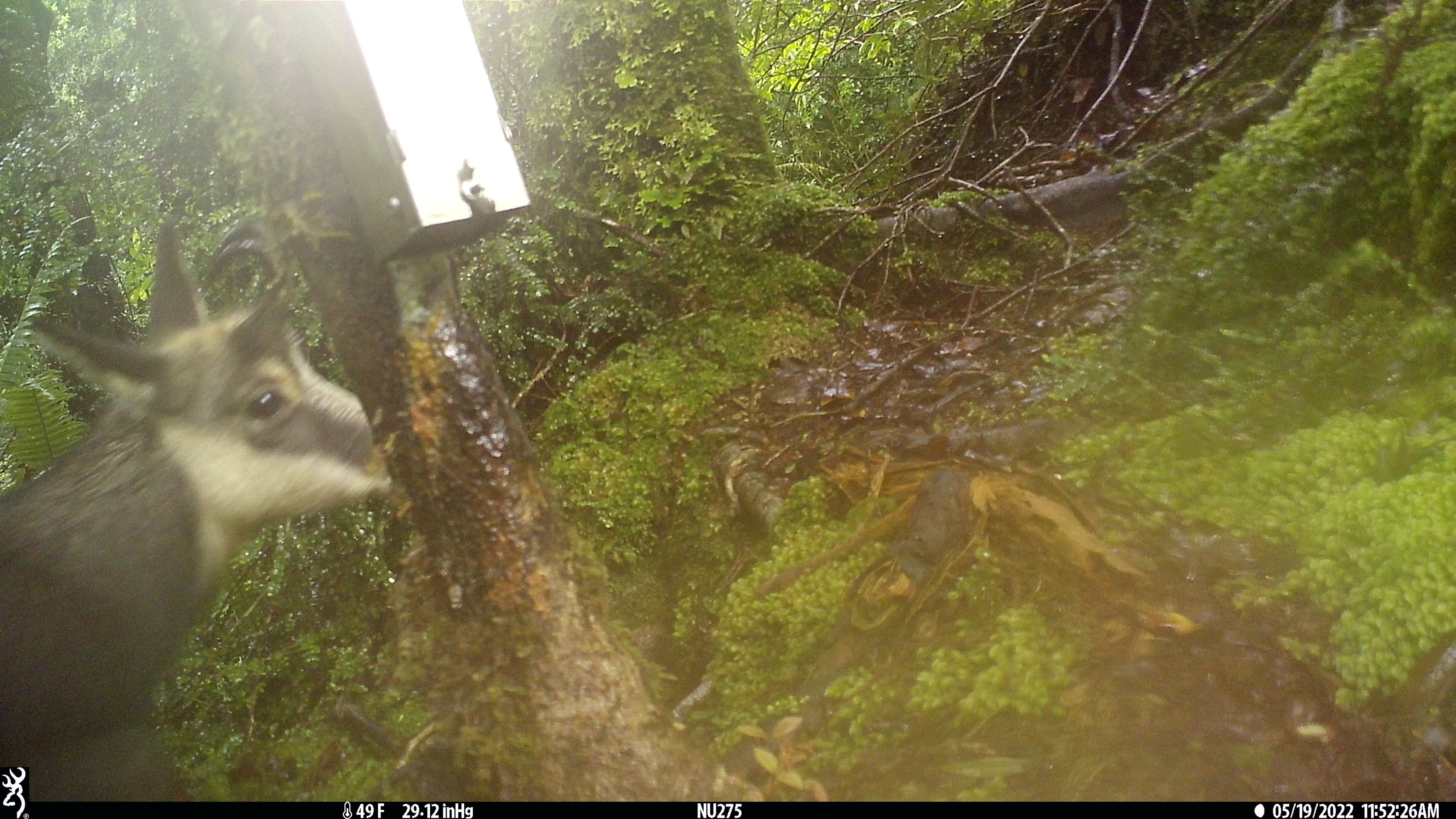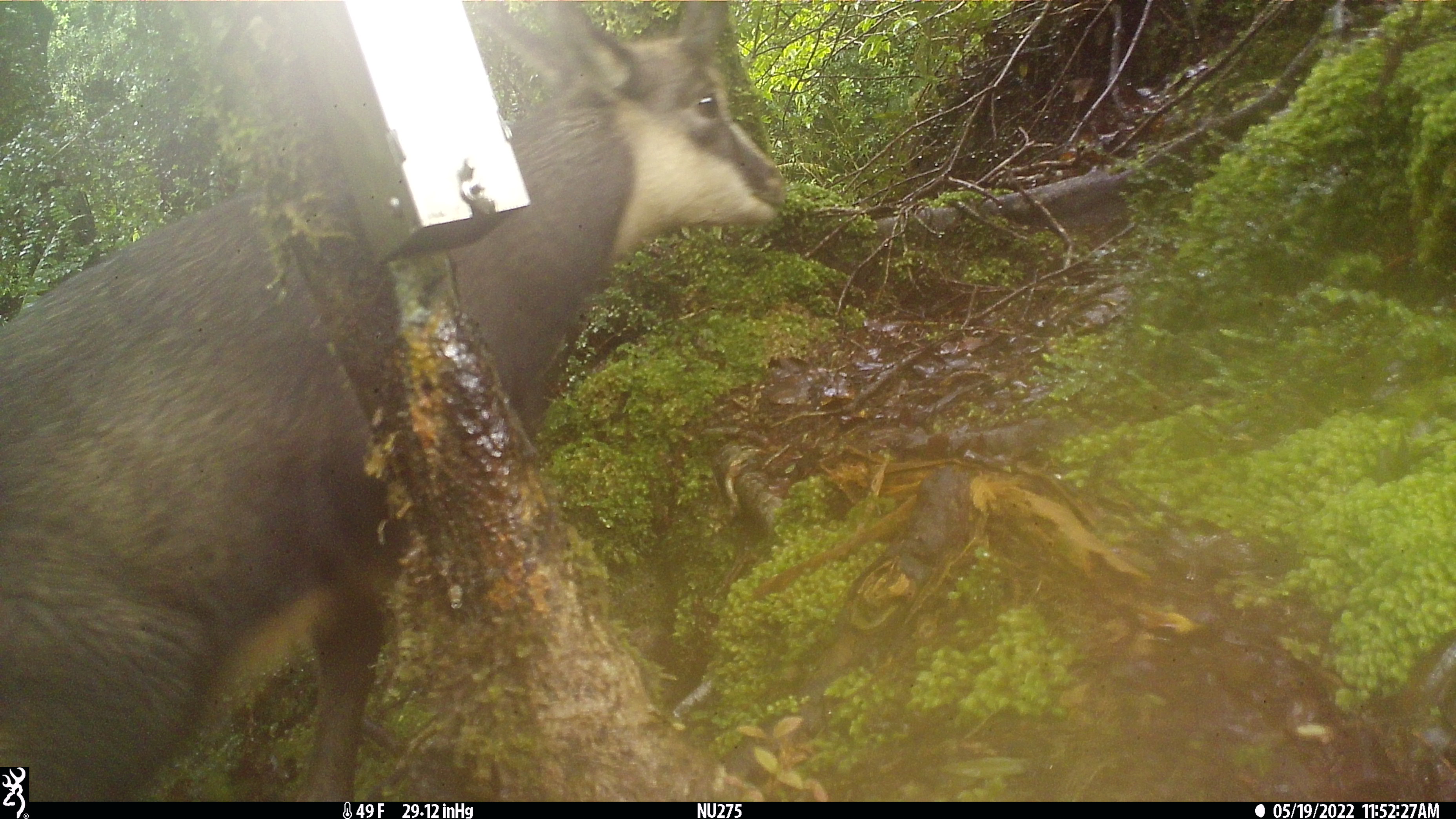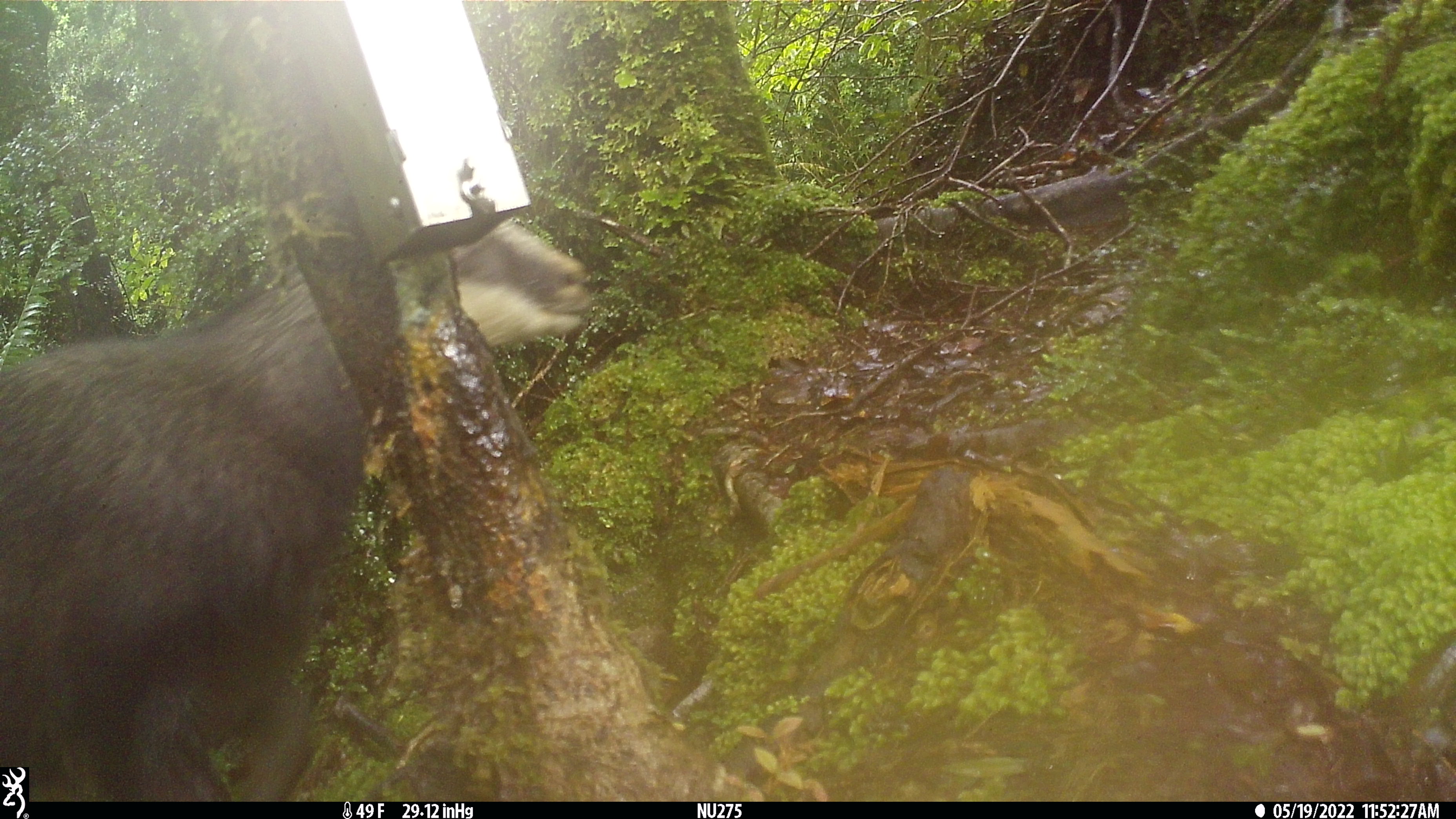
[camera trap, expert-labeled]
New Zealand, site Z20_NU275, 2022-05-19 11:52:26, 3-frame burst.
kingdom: Animalia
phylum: Chordata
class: Mammalia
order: Artiodactyla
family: Bovidae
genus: Rupicapra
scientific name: Rupicapra rupicapra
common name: alpine chamois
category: chamois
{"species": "chamois (alpine chamois) (Rupicapra rupicapra)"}